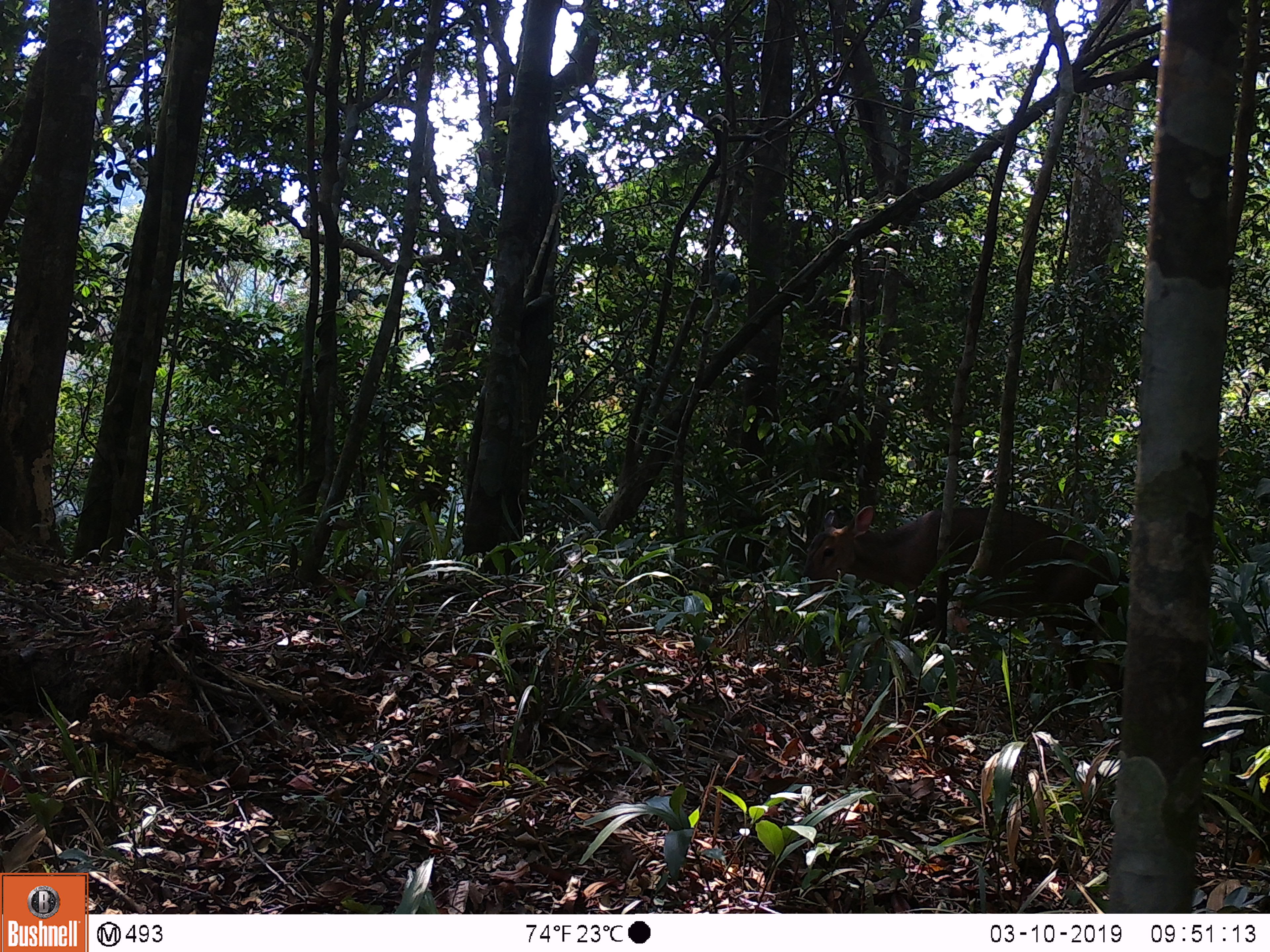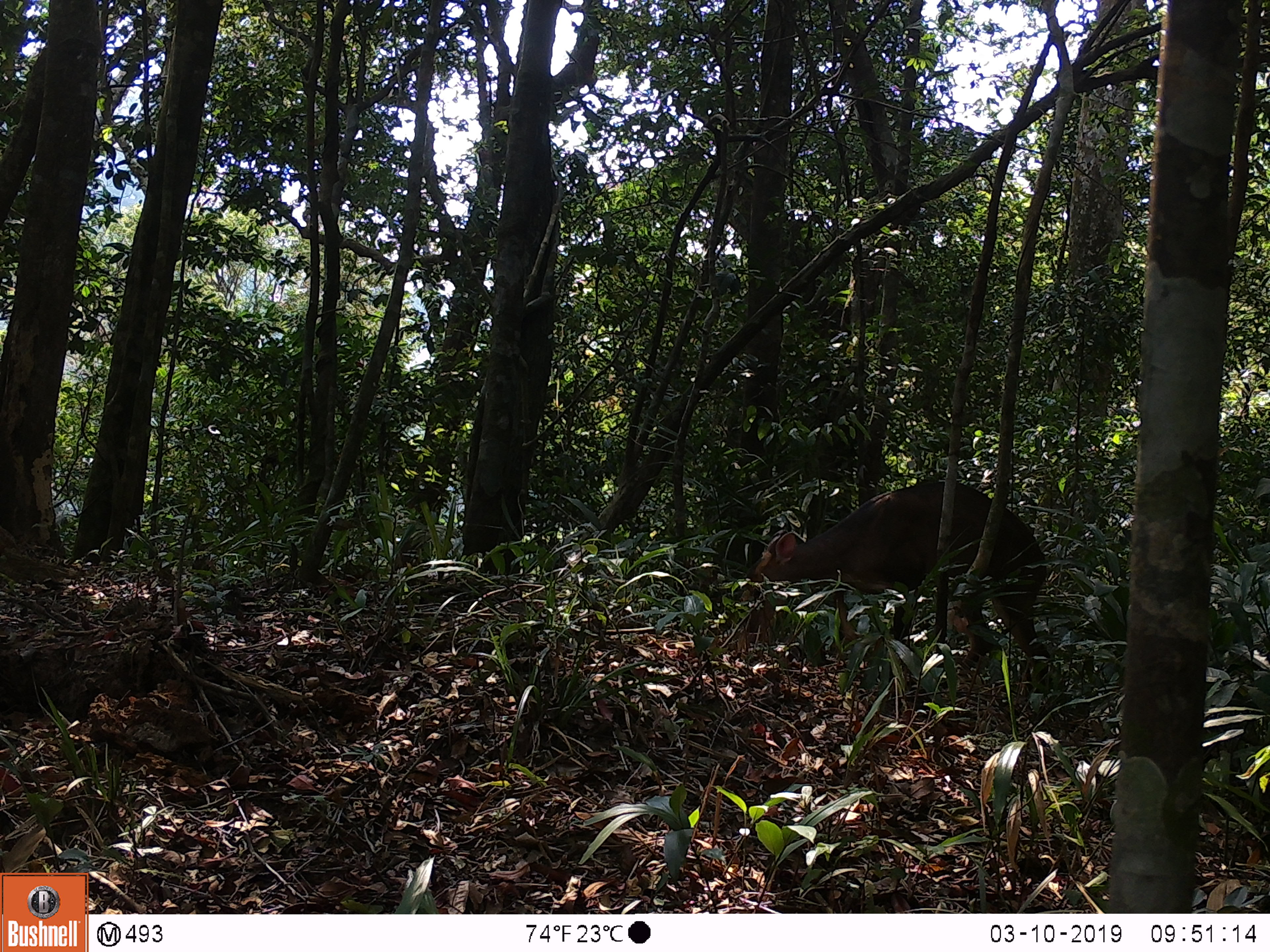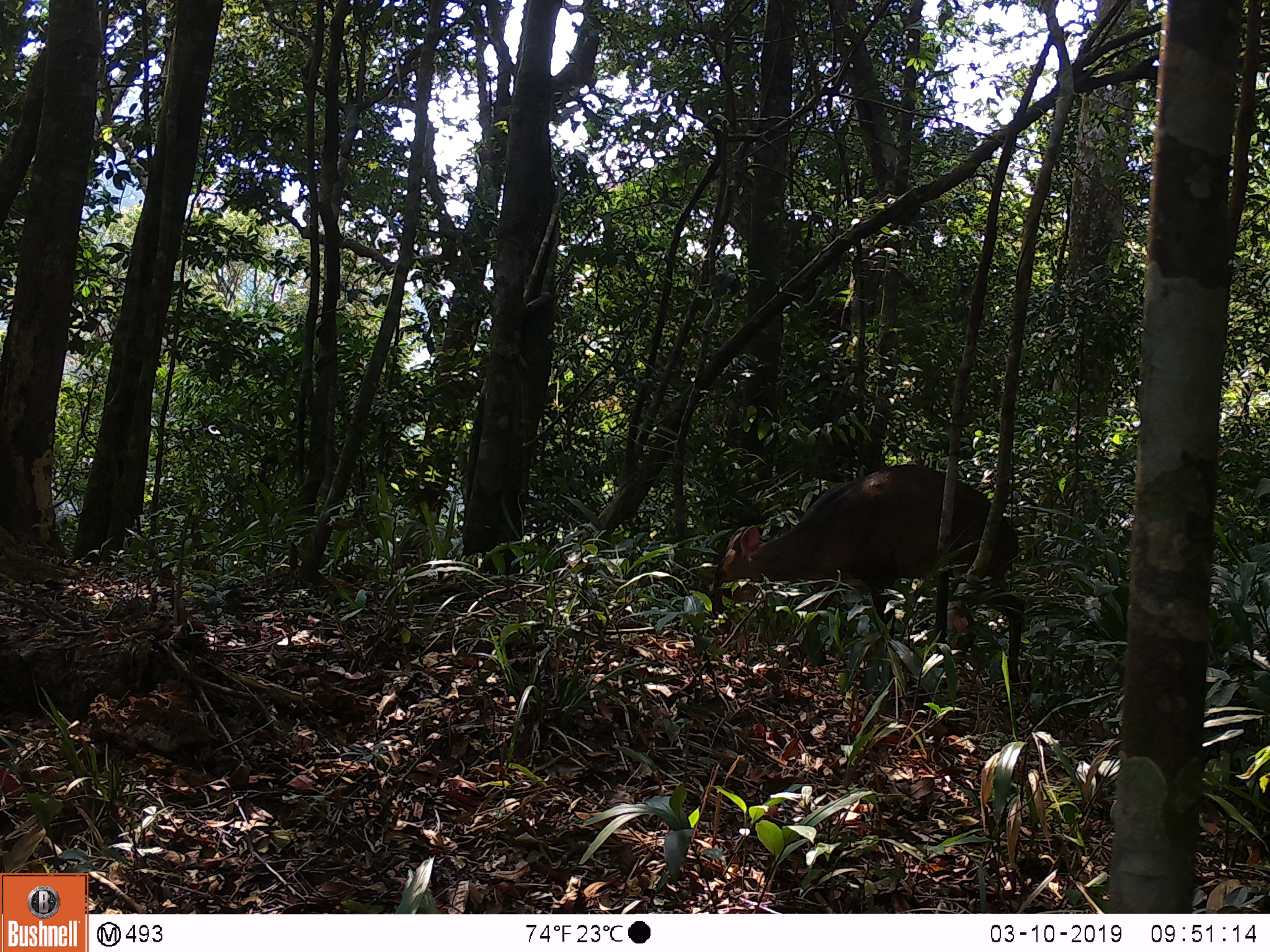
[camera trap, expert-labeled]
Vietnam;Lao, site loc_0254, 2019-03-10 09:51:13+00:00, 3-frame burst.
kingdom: Animalia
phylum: Chordata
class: Mammalia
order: Artiodactyla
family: Cervidae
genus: Muntiacus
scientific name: Muntiacus vuquangensis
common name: large-antlered muntjac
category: large antlered muntjac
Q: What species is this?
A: Large antlered muntjac (large-antlered muntjac) (Muntiacus vuquangensis).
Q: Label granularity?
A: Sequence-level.